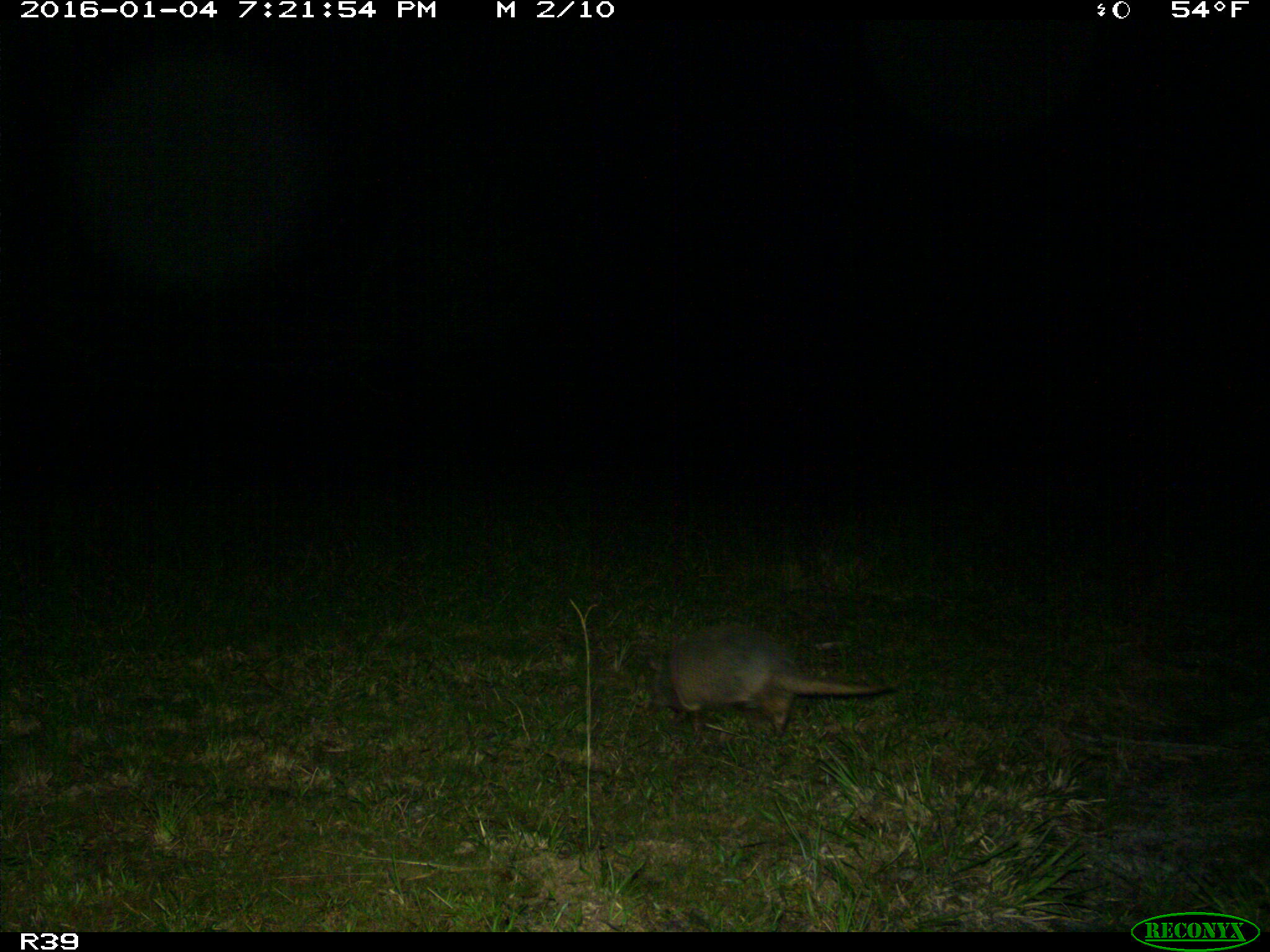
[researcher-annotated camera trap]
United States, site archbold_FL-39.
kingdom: Animalia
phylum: Chordata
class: Mammalia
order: Cingulata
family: Dasypodidae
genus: Dasypus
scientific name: Dasypus novemcinctus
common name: nine-banded armadillo